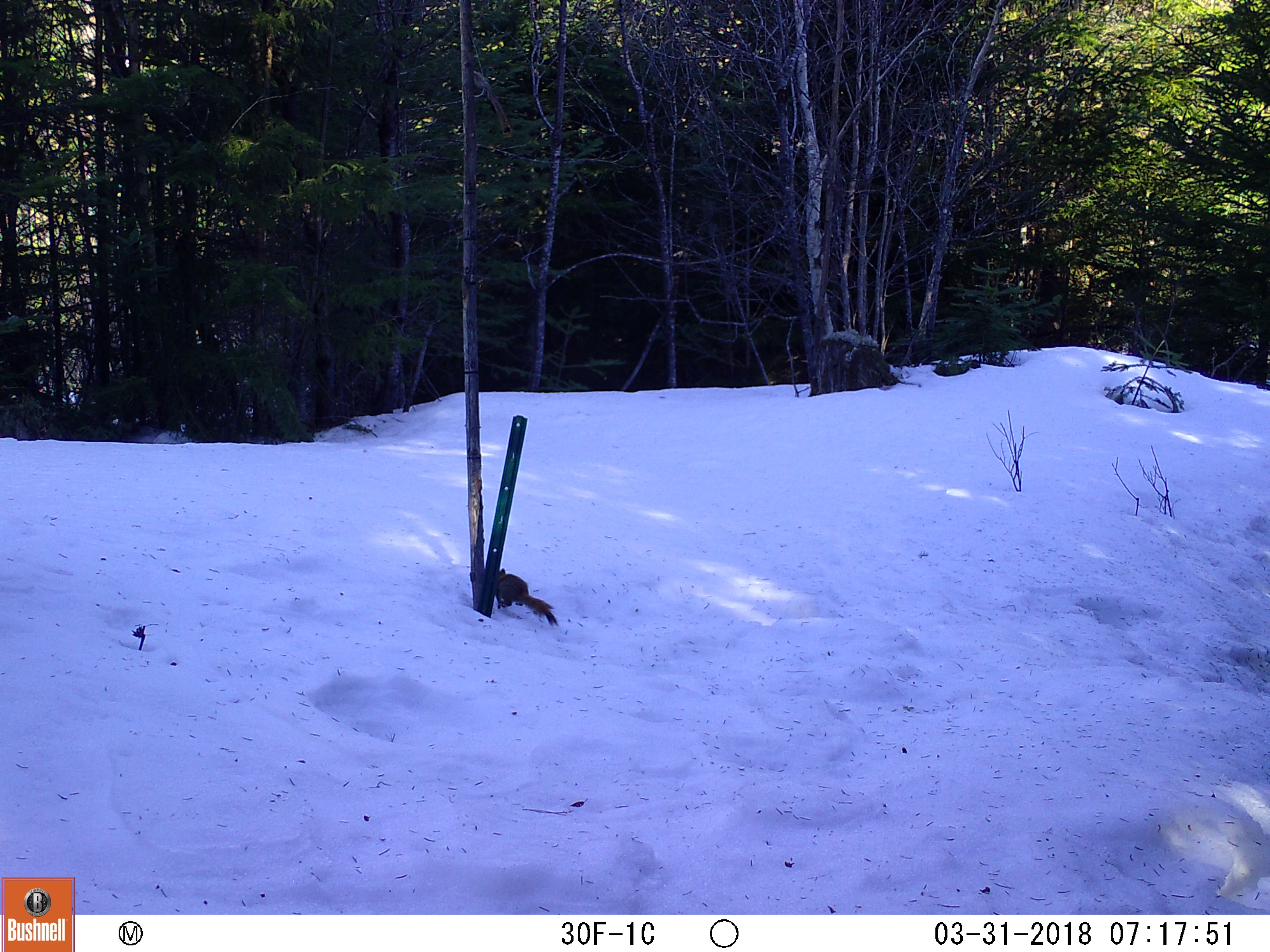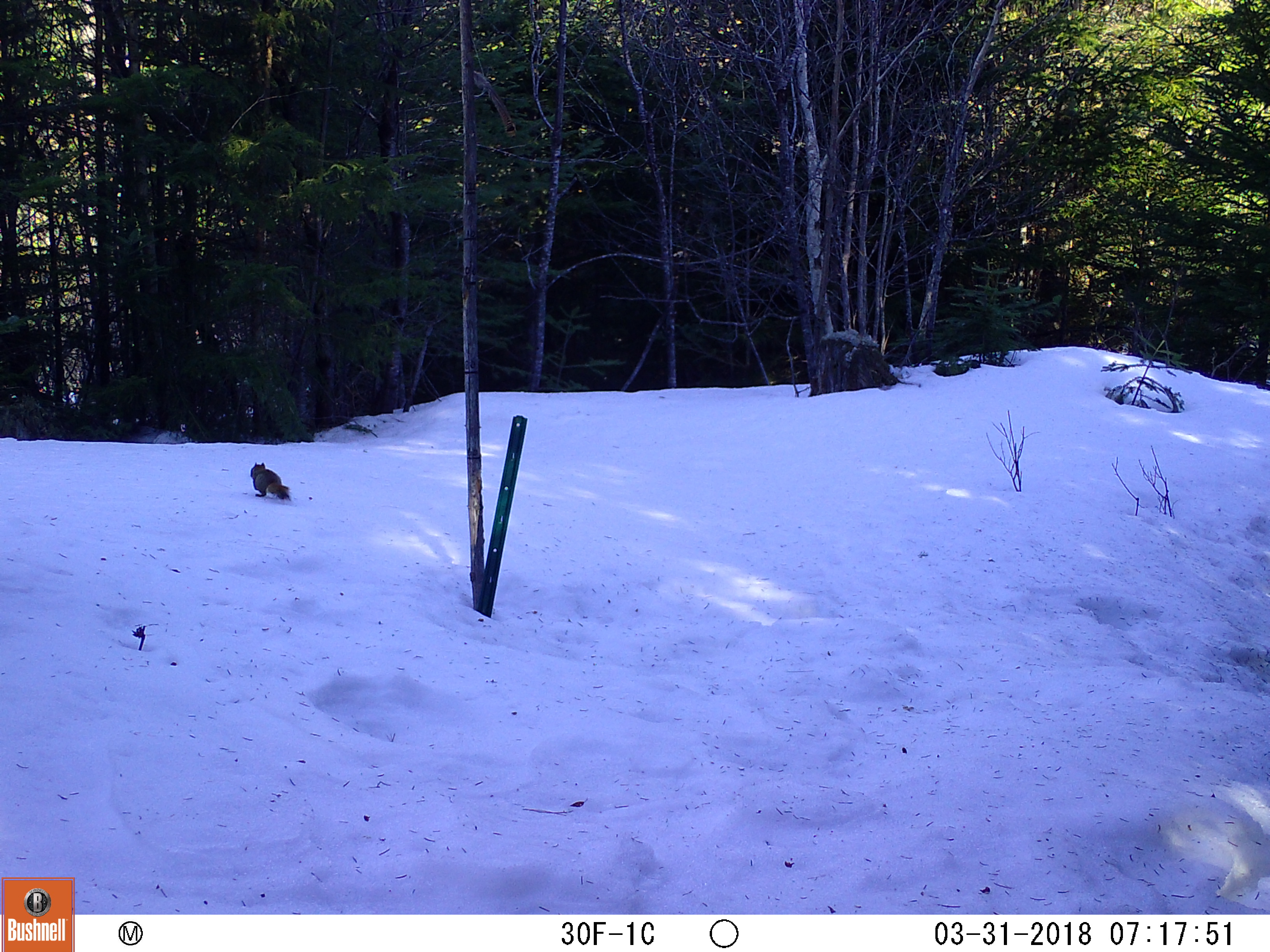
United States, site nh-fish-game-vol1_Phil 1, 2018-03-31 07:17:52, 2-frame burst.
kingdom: Animalia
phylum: Chordata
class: Mammalia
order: Rodentia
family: Sciuridae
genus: Tamiasciurus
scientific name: Tamiasciurus hudsonicus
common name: red squirrel